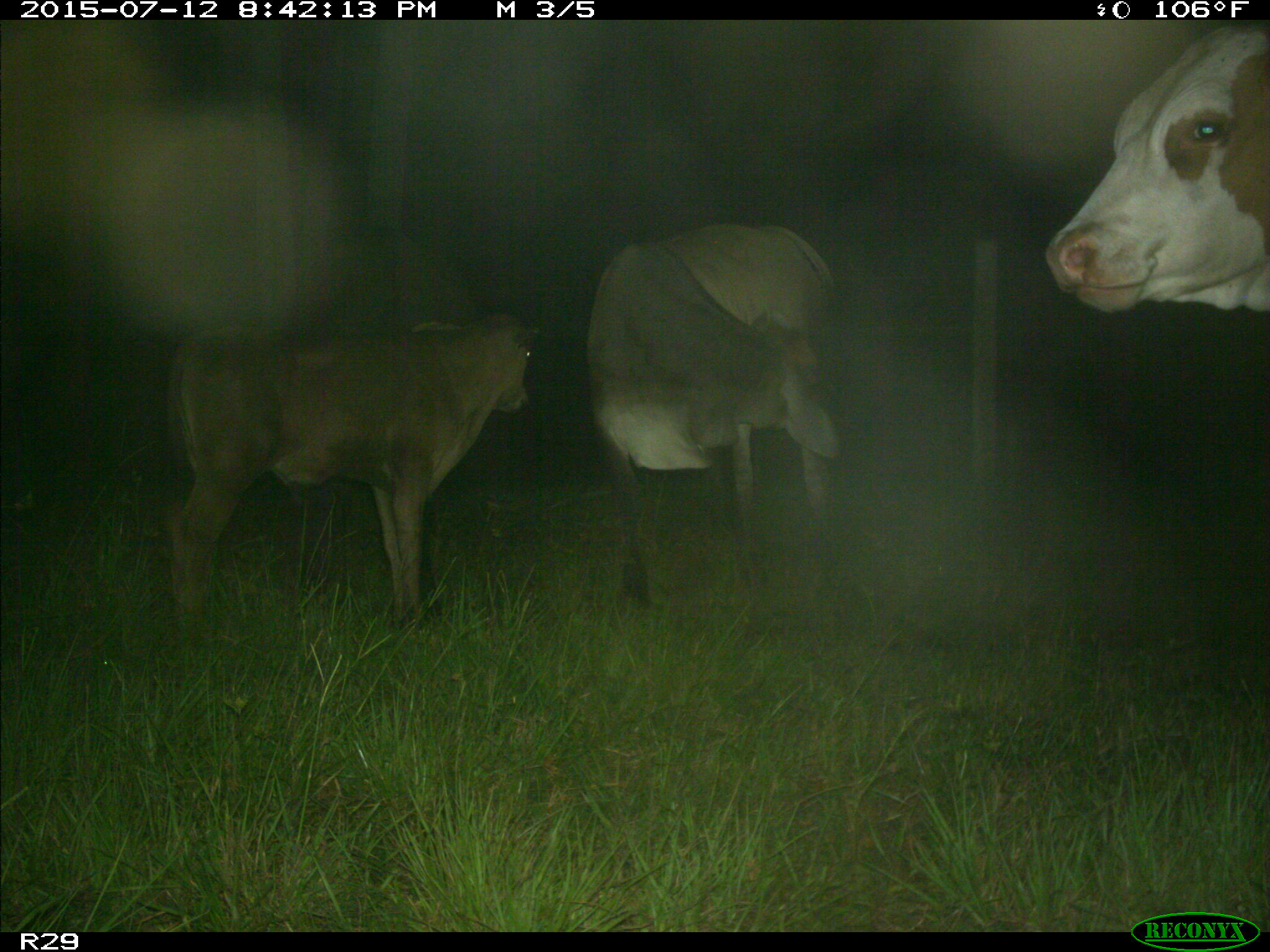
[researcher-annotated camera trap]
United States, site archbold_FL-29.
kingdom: Animalia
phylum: Chordata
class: Mammalia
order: Artiodactyla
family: Bovidae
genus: Bos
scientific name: Bos taurus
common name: domestic cow